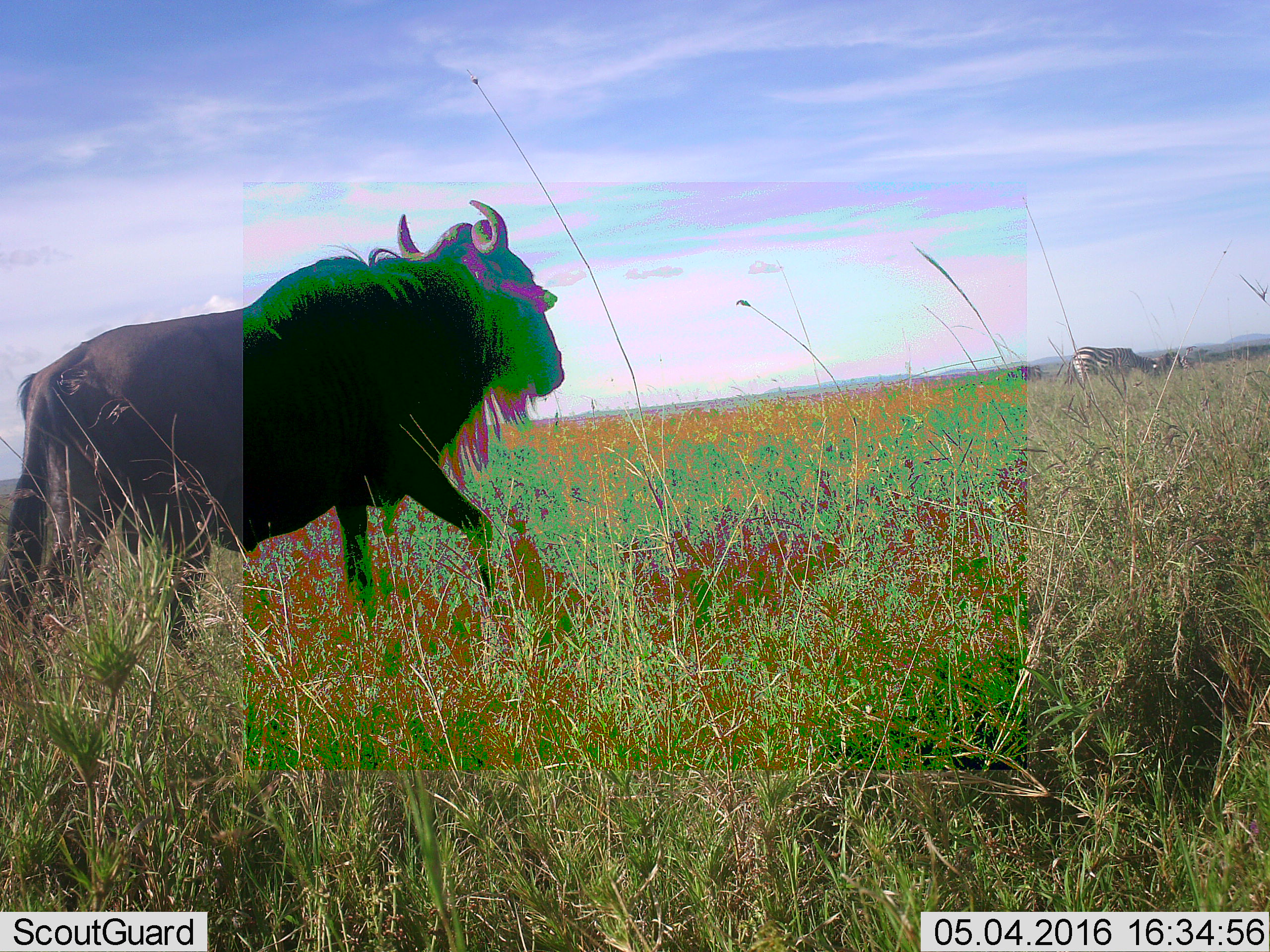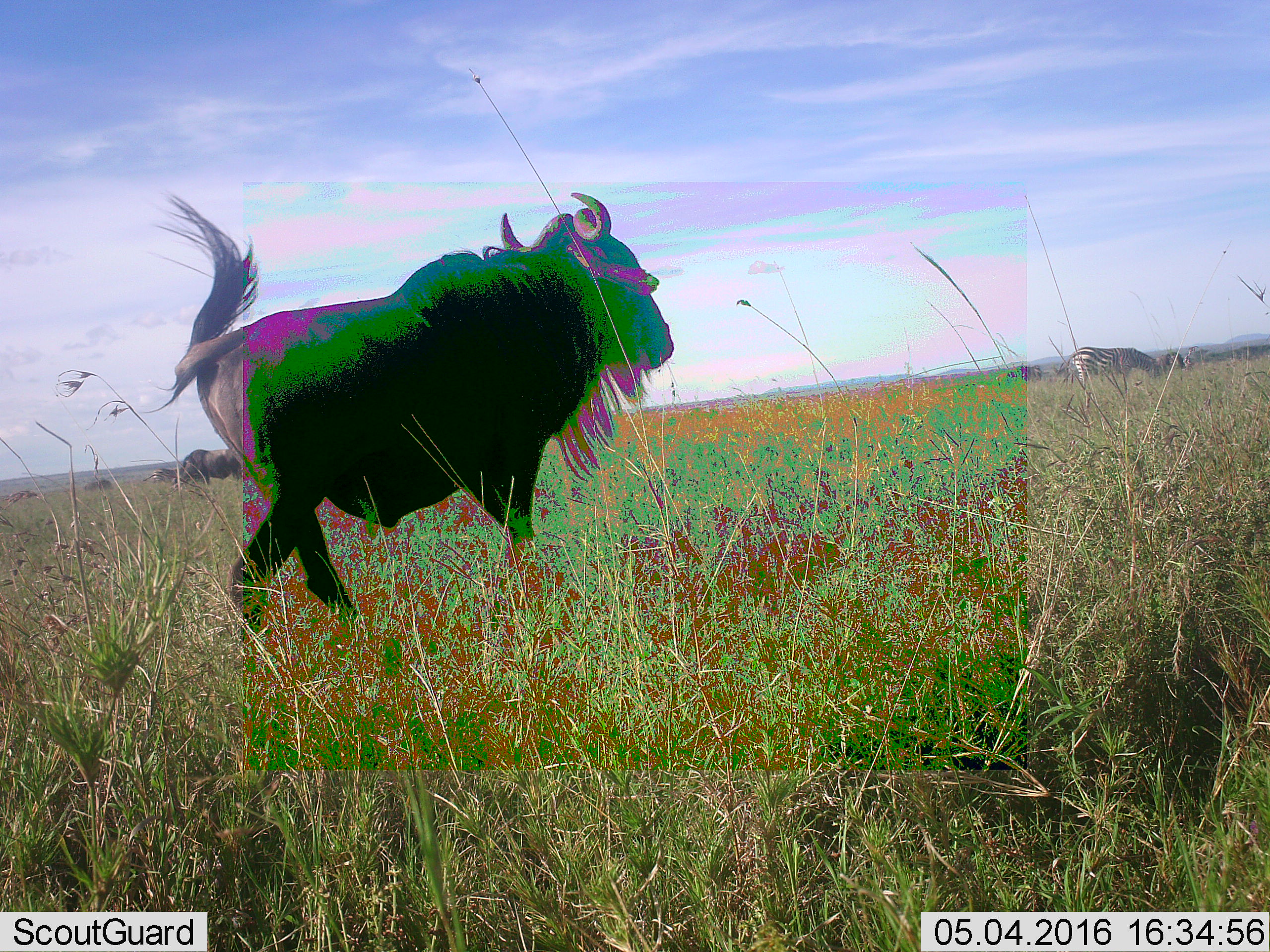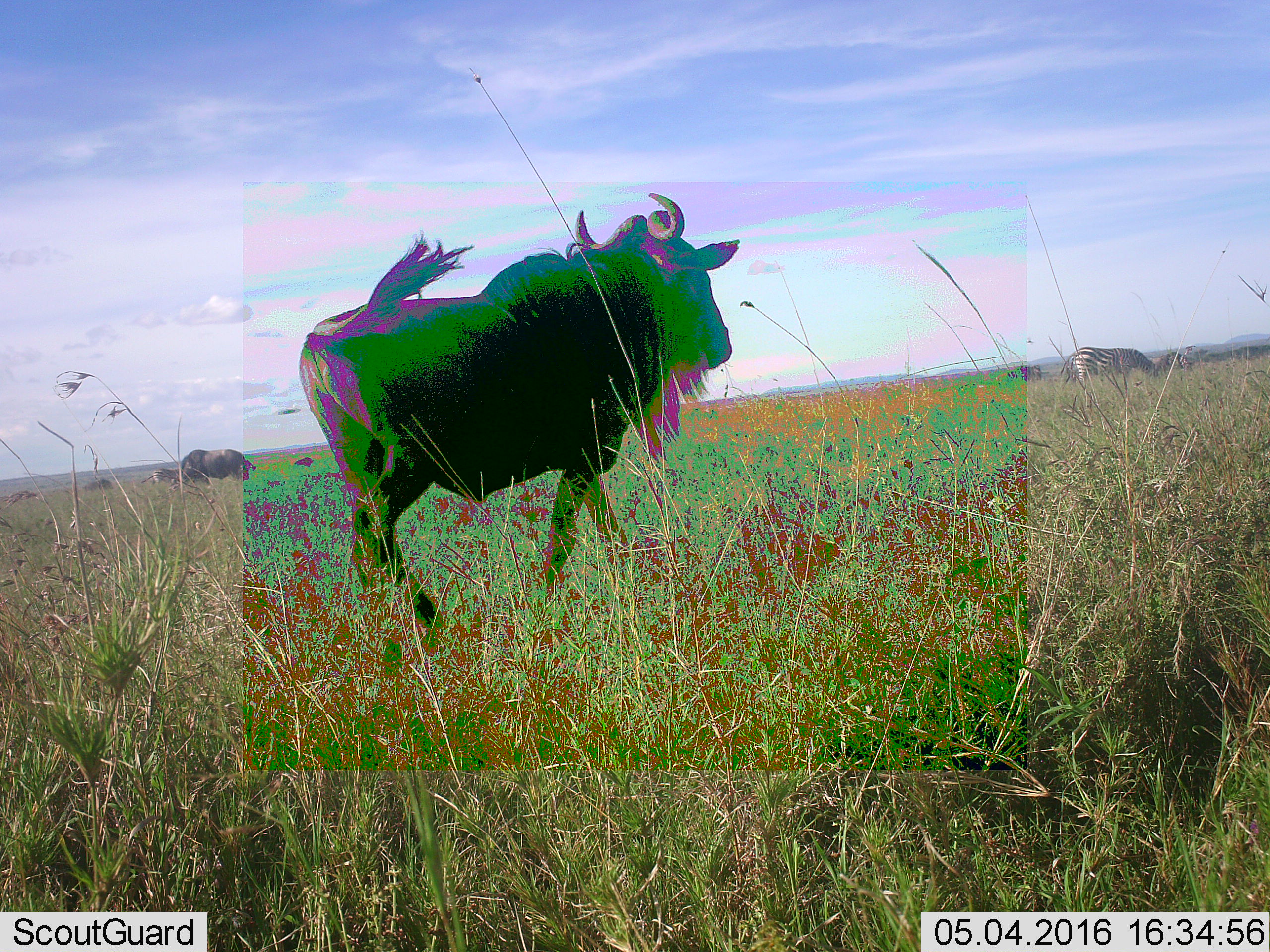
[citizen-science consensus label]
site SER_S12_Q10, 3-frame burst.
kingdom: Animalia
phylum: Chordata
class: Mammalia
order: Artiodactyla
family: Bovidae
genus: Connochaetes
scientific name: Connochaetes taurinus taurinus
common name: blue wildebeest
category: wildebeestblue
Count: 2.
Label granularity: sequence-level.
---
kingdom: Animalia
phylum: Chordata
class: Mammalia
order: Perissodactyla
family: Equidae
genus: Equus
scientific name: Equus quagga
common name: plains zebra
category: zebraplains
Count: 1.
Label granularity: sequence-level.